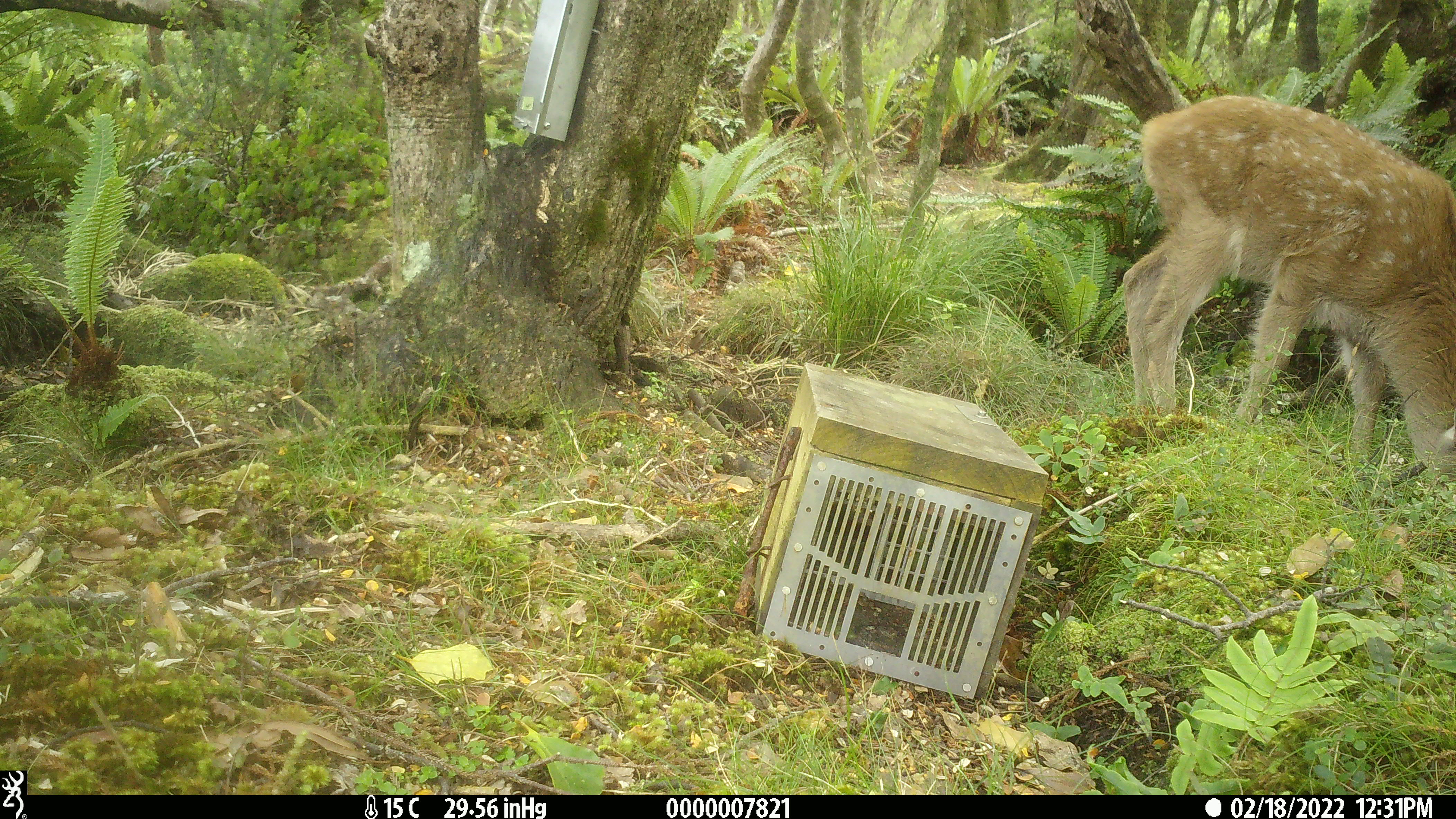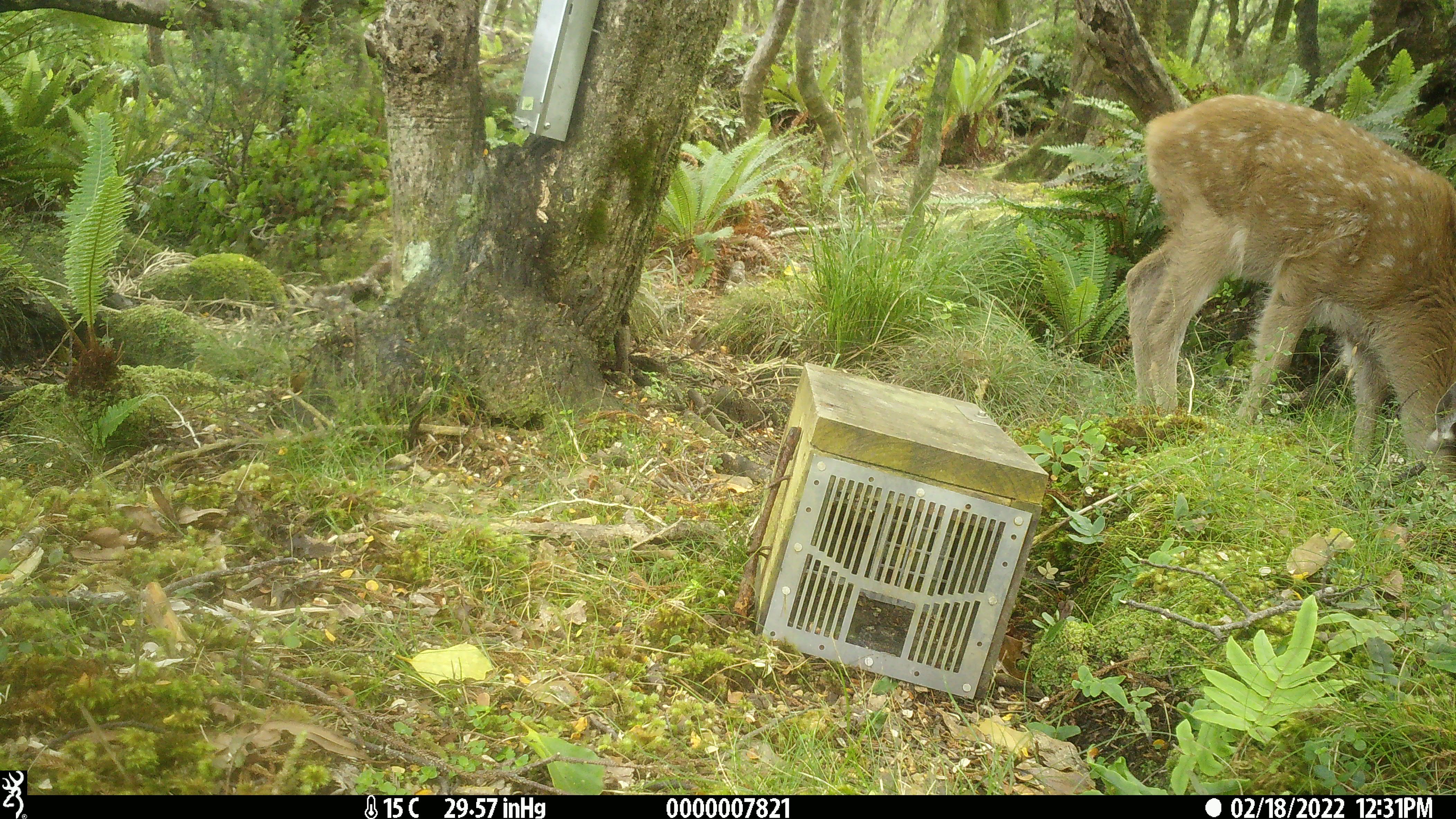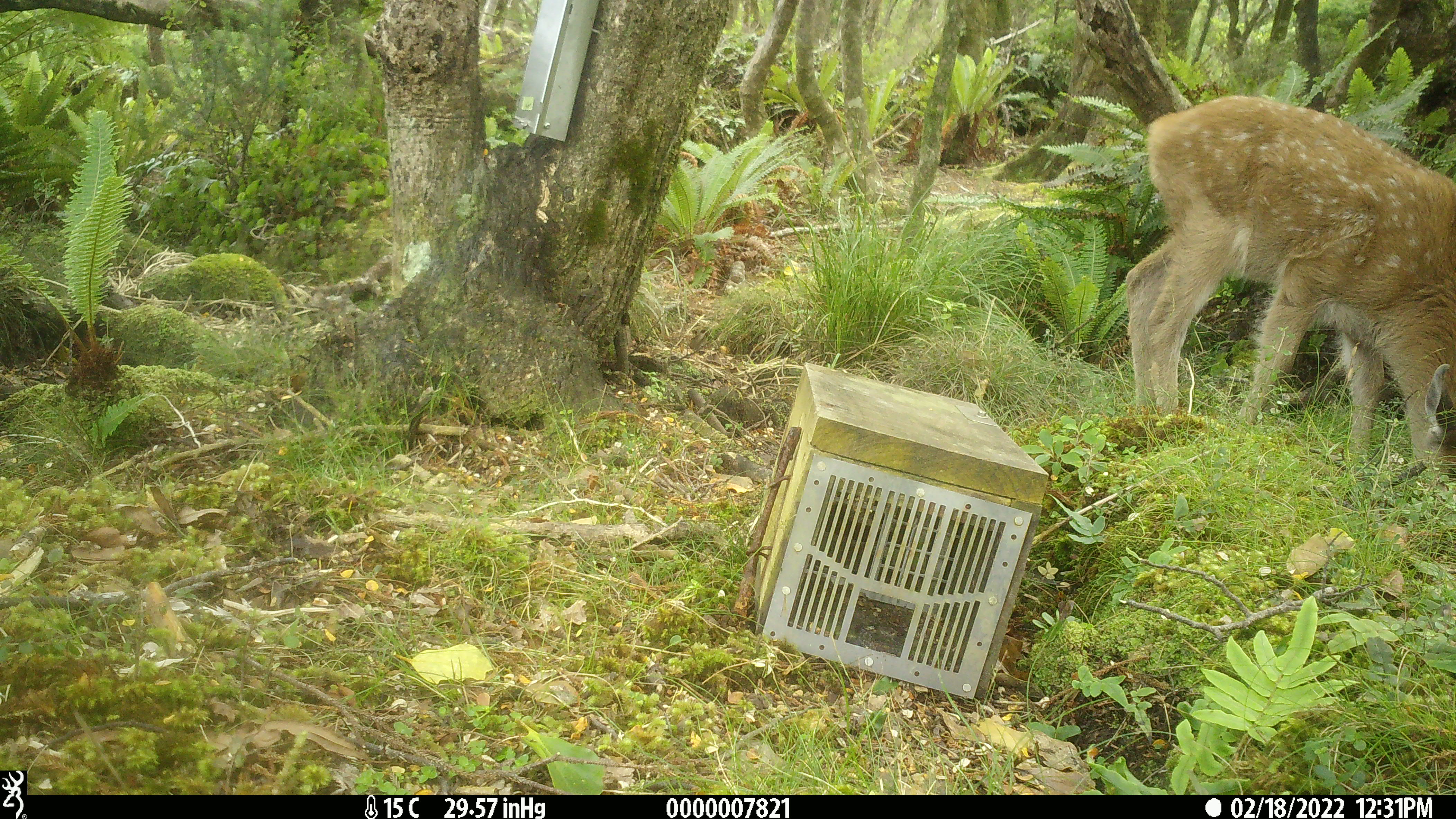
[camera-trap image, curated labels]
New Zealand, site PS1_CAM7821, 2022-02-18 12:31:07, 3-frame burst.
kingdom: Animalia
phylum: Chordata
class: Mammalia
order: Artiodactyla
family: Cervidae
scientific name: Cervidae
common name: deer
Deer (Cervidae).